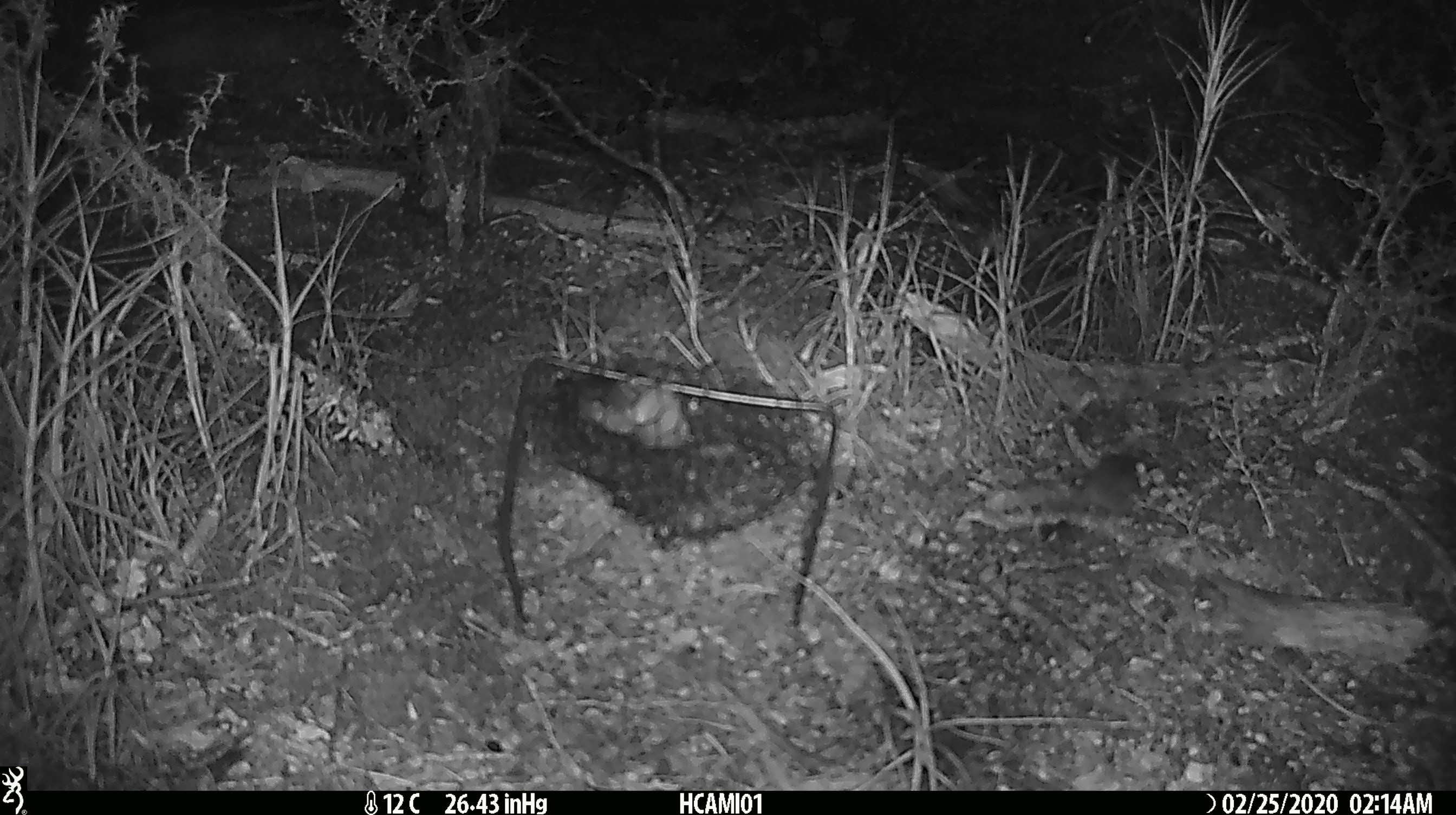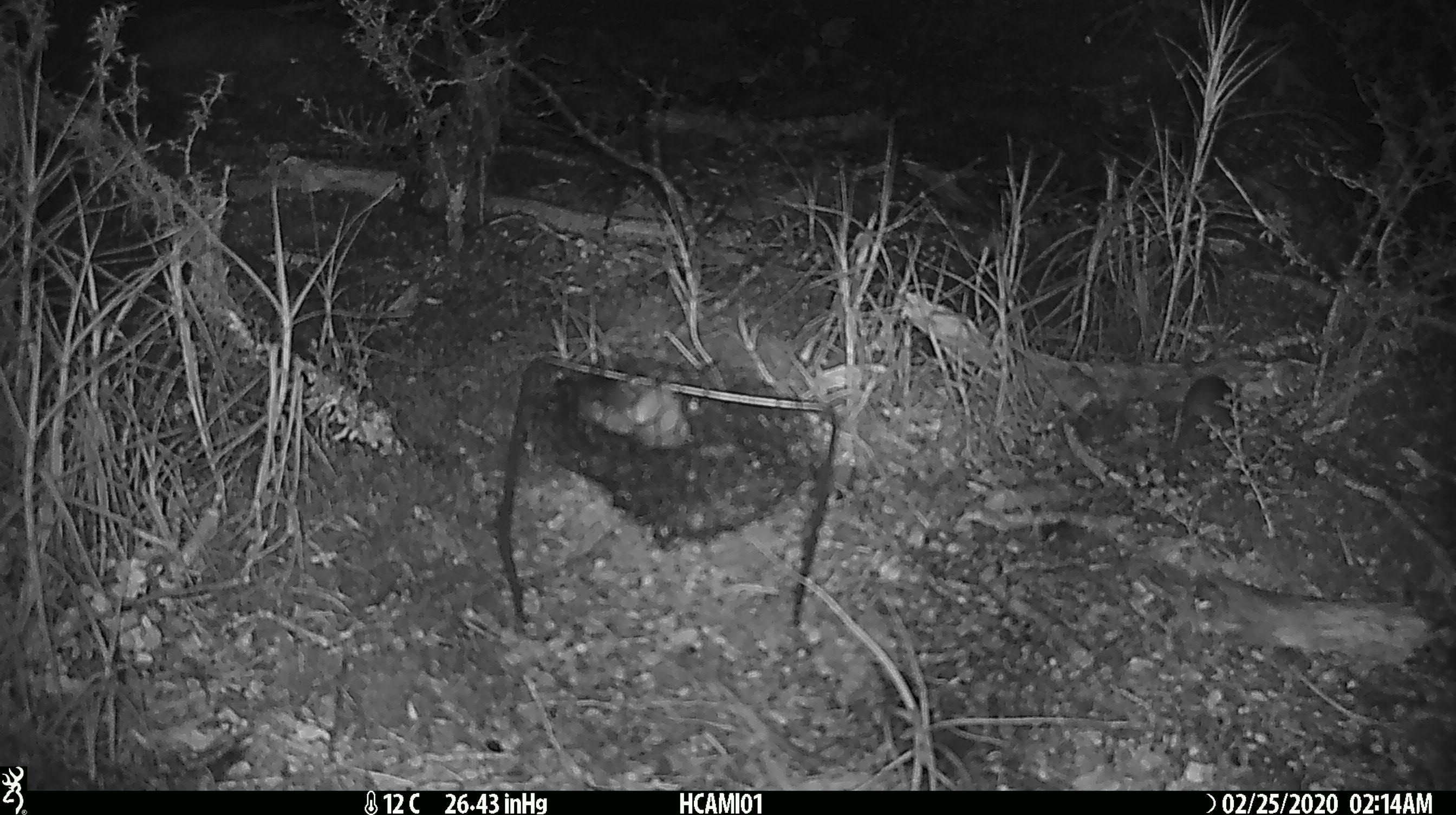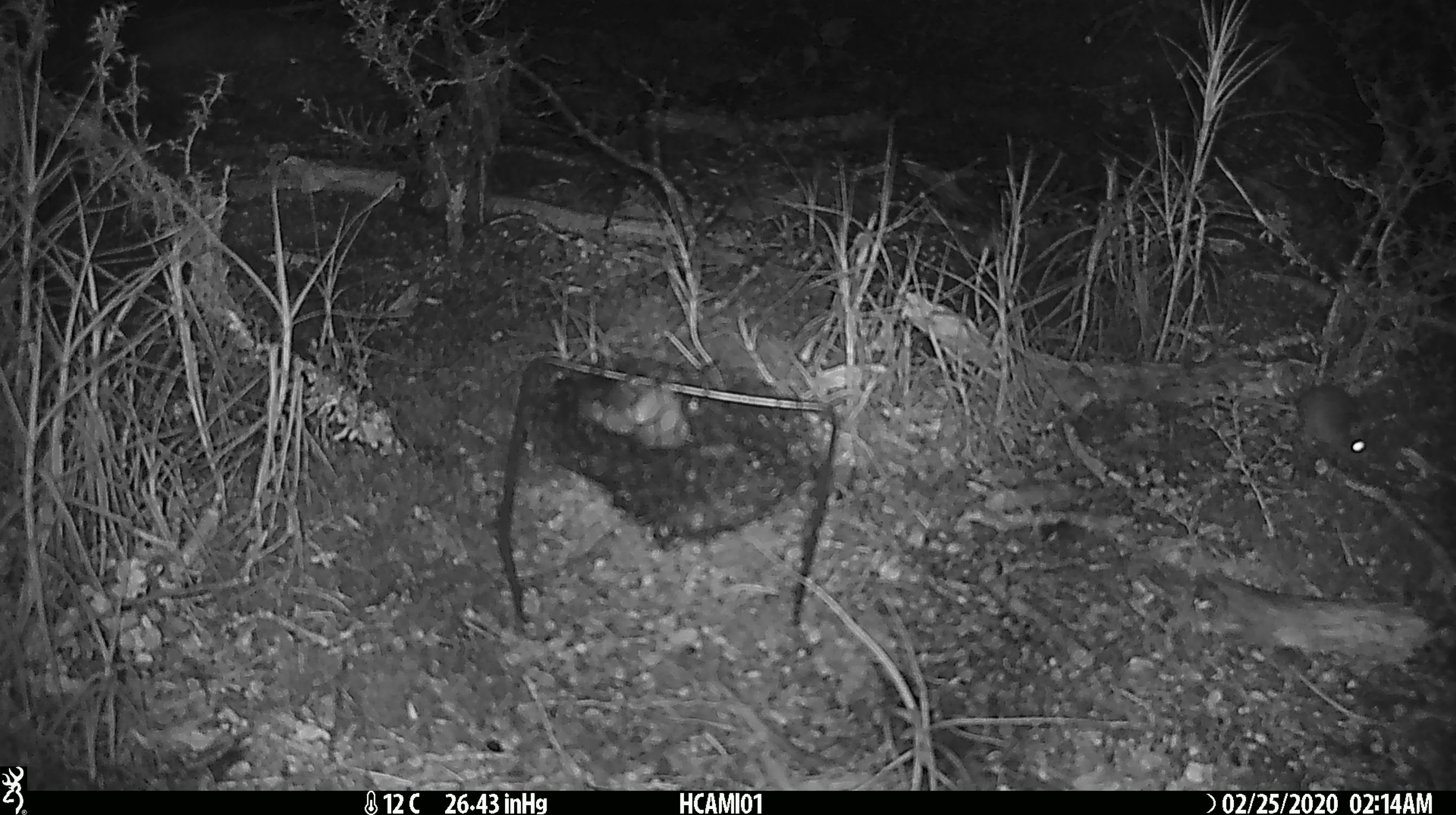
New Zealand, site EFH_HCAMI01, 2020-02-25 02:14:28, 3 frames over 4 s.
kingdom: Animalia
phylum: Chordata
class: Mammalia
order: Rodentia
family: Muridae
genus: Mus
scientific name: Mus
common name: mouse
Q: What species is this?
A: Mouse (Mus).